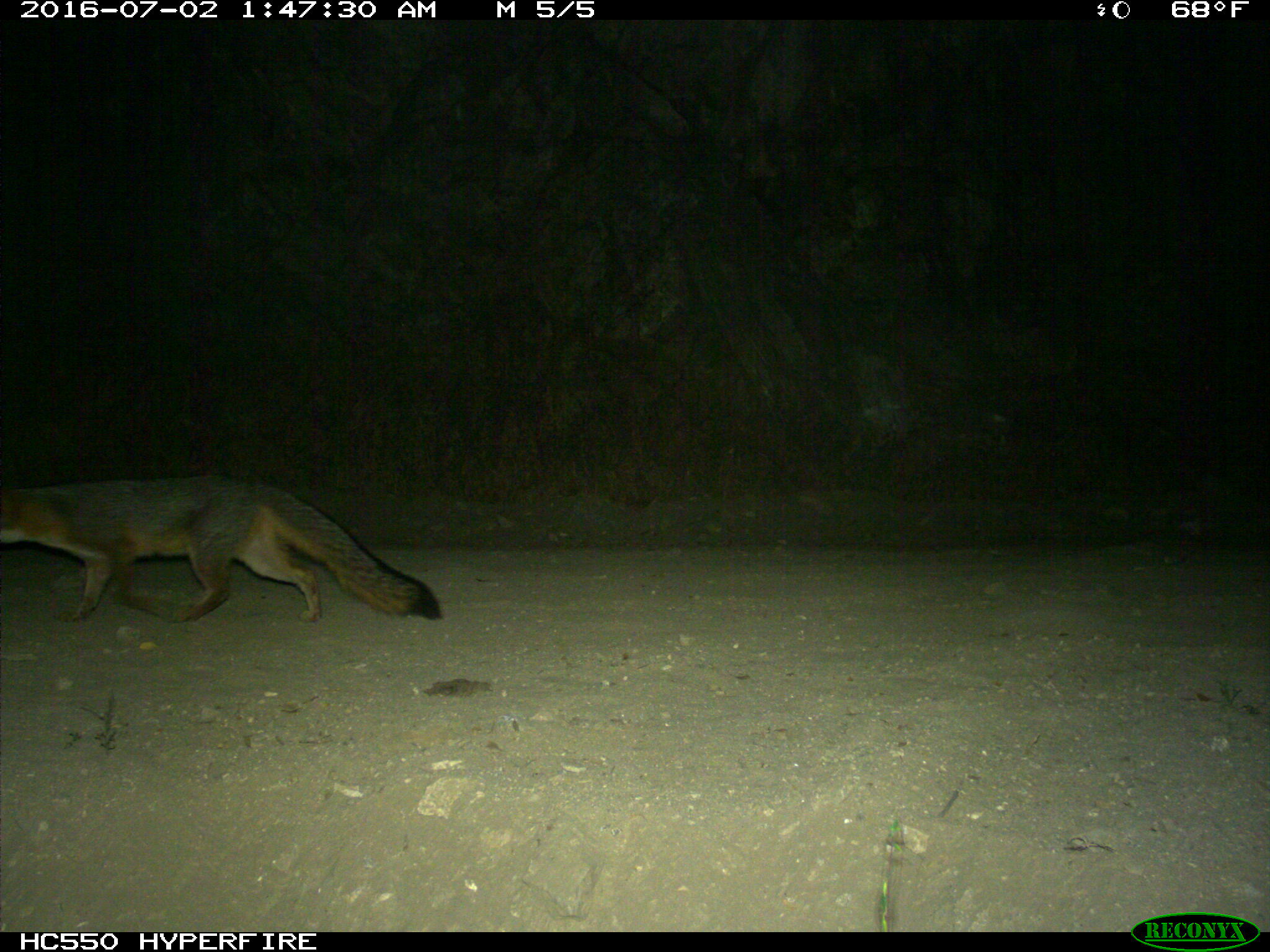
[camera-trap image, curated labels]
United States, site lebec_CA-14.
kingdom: Animalia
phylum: Chordata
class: Mammalia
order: Carnivora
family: Canidae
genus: Urocyon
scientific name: Urocyon cinereoargenteus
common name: gray fox